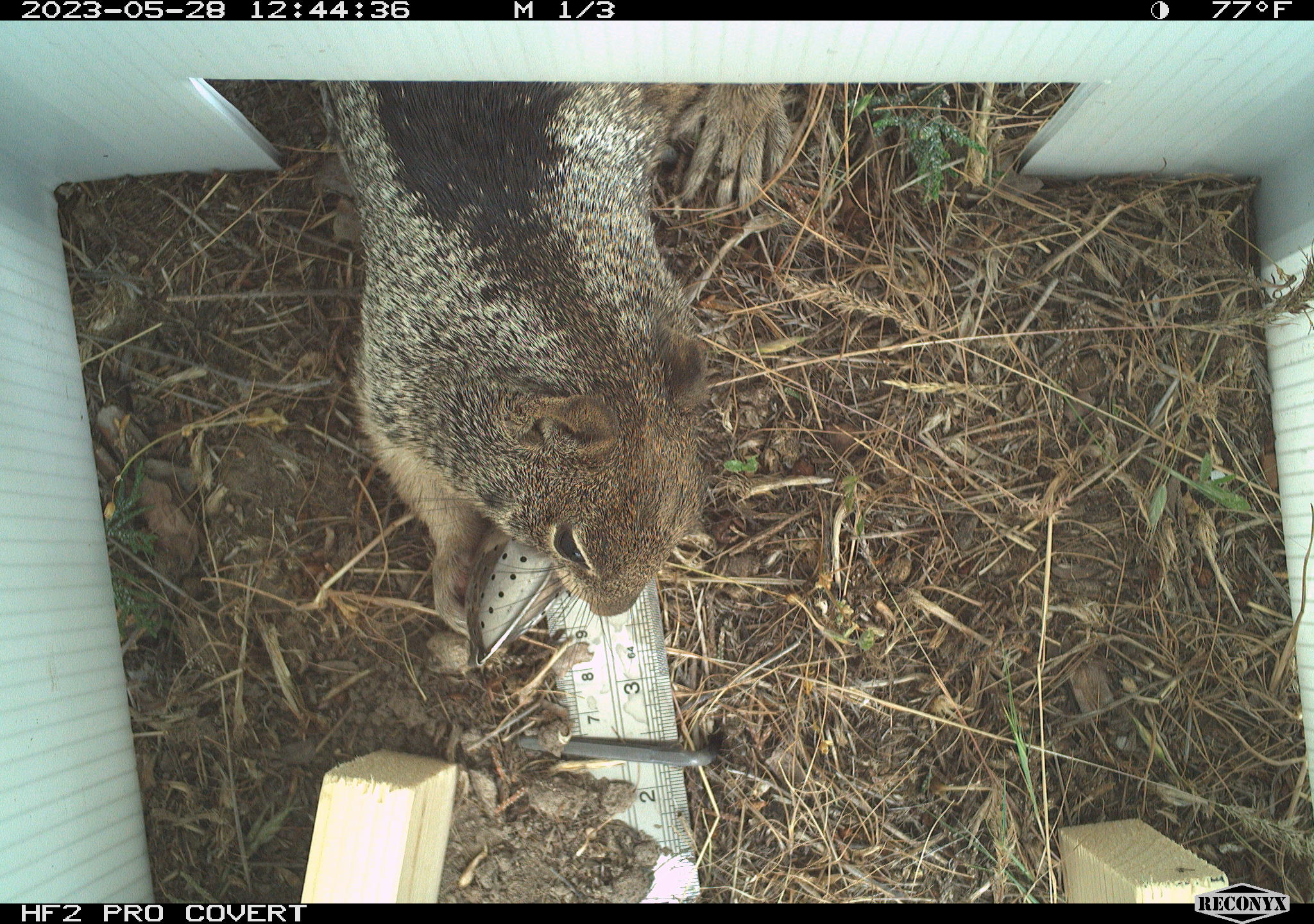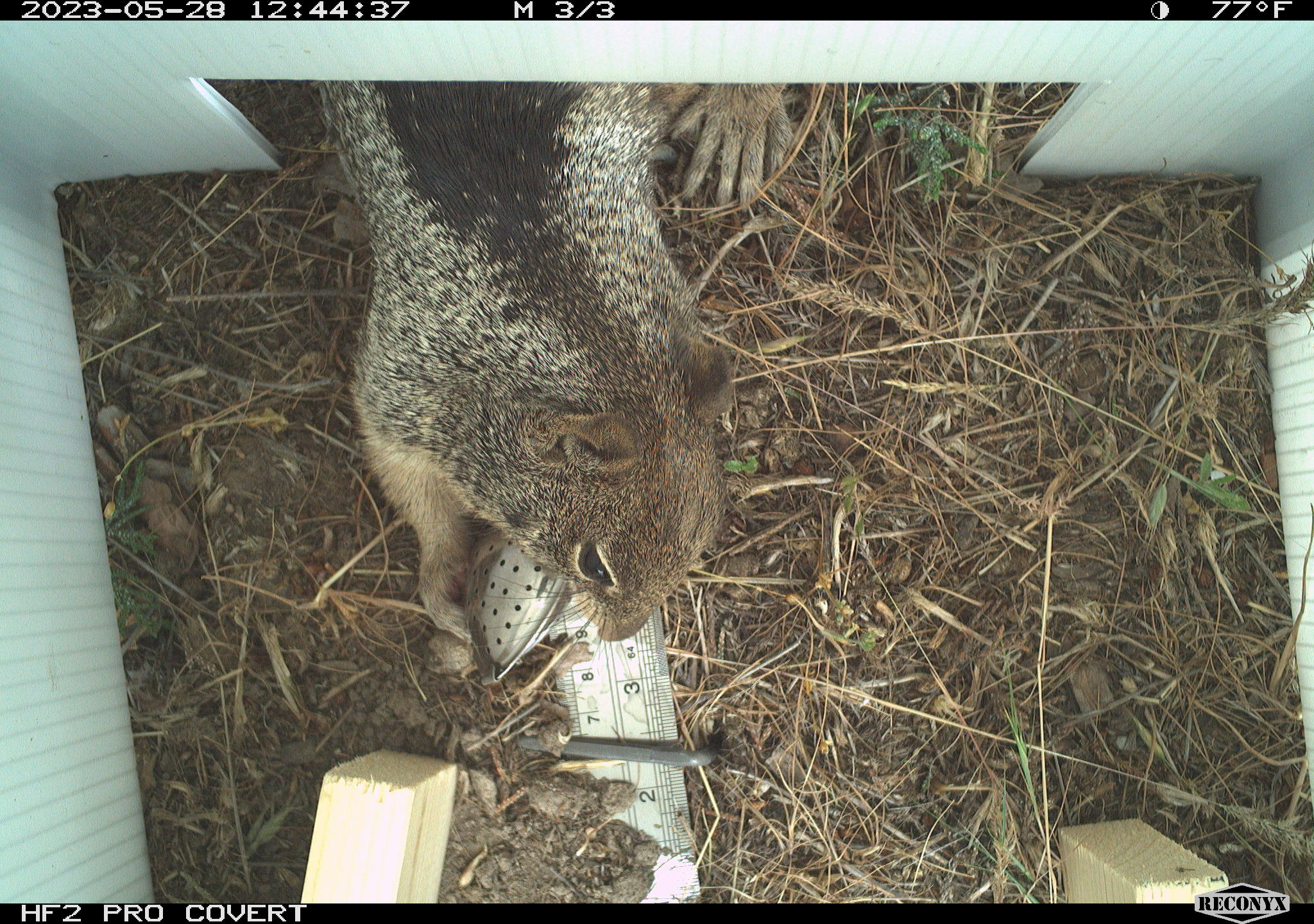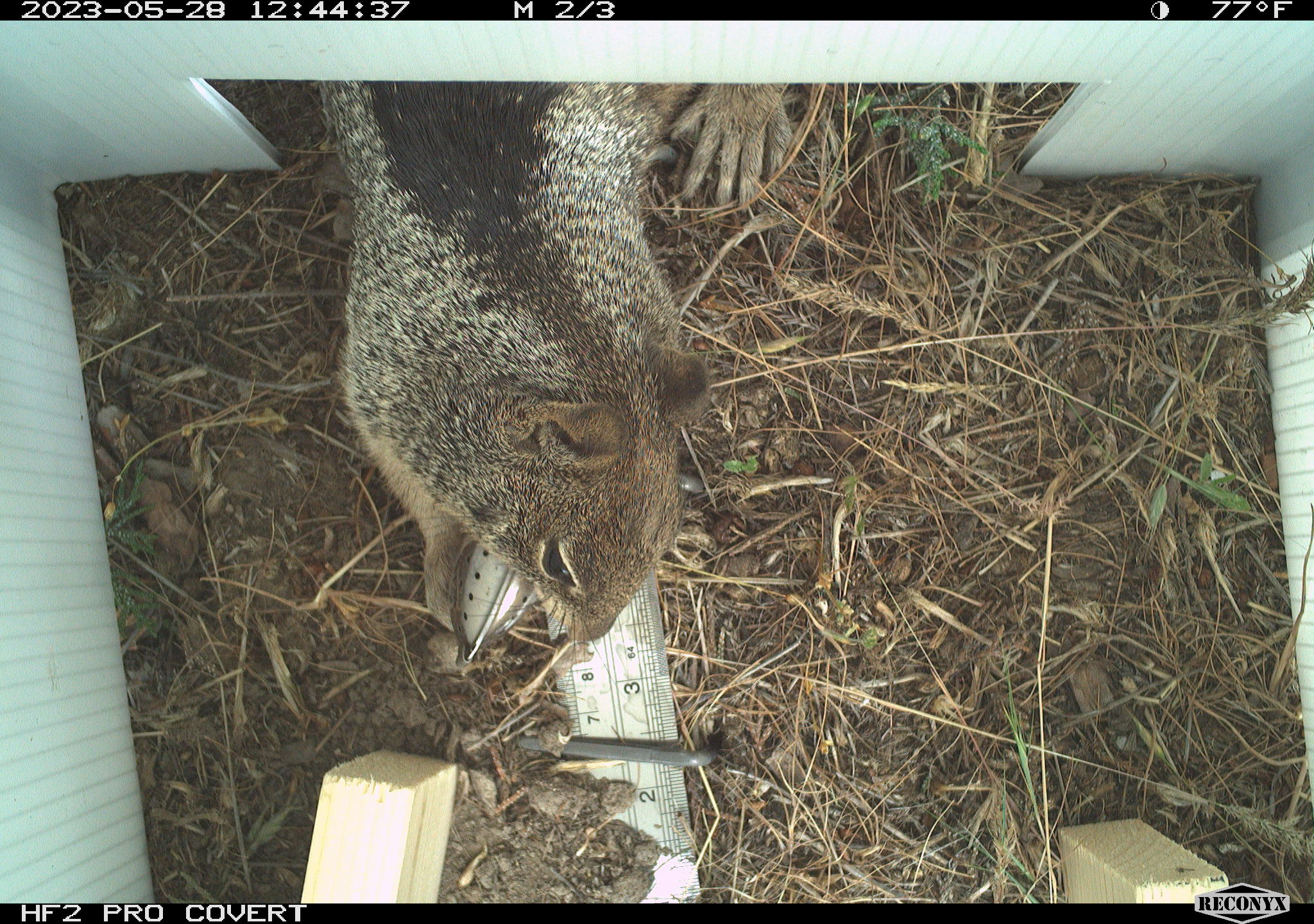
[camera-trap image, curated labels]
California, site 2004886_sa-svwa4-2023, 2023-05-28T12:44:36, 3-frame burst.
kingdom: Animalia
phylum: Chordata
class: Mammalia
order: Rodentia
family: Sciuridae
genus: Otospermophilus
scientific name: Otospermophilus beecheyi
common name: california ground squirrel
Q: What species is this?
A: California ground squirrel (Otospermophilus beecheyi).